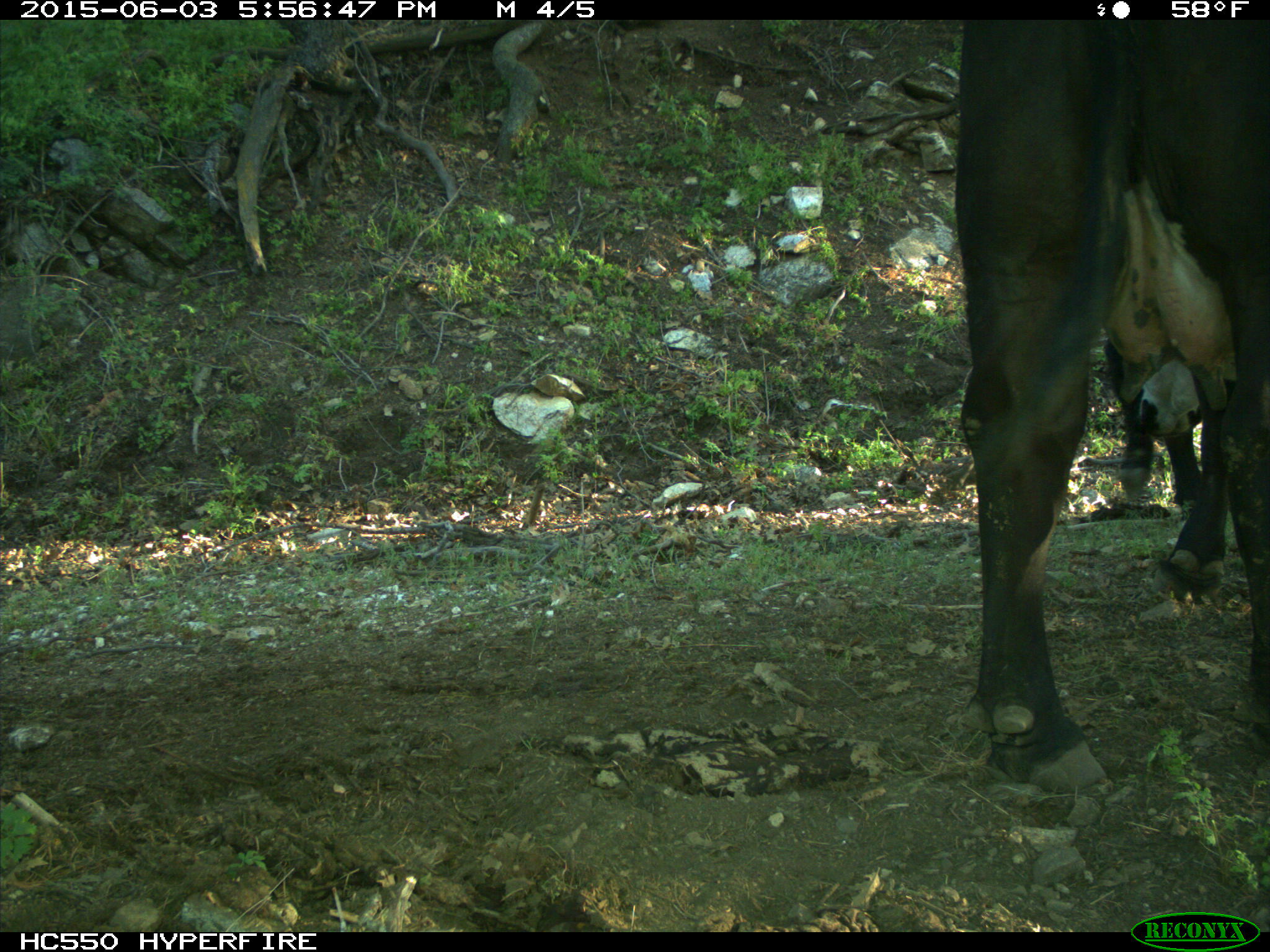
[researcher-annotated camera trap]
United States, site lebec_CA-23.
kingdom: Animalia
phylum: Chordata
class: Mammalia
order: Artiodactyla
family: Bovidae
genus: Bos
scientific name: Bos taurus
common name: domestic cow